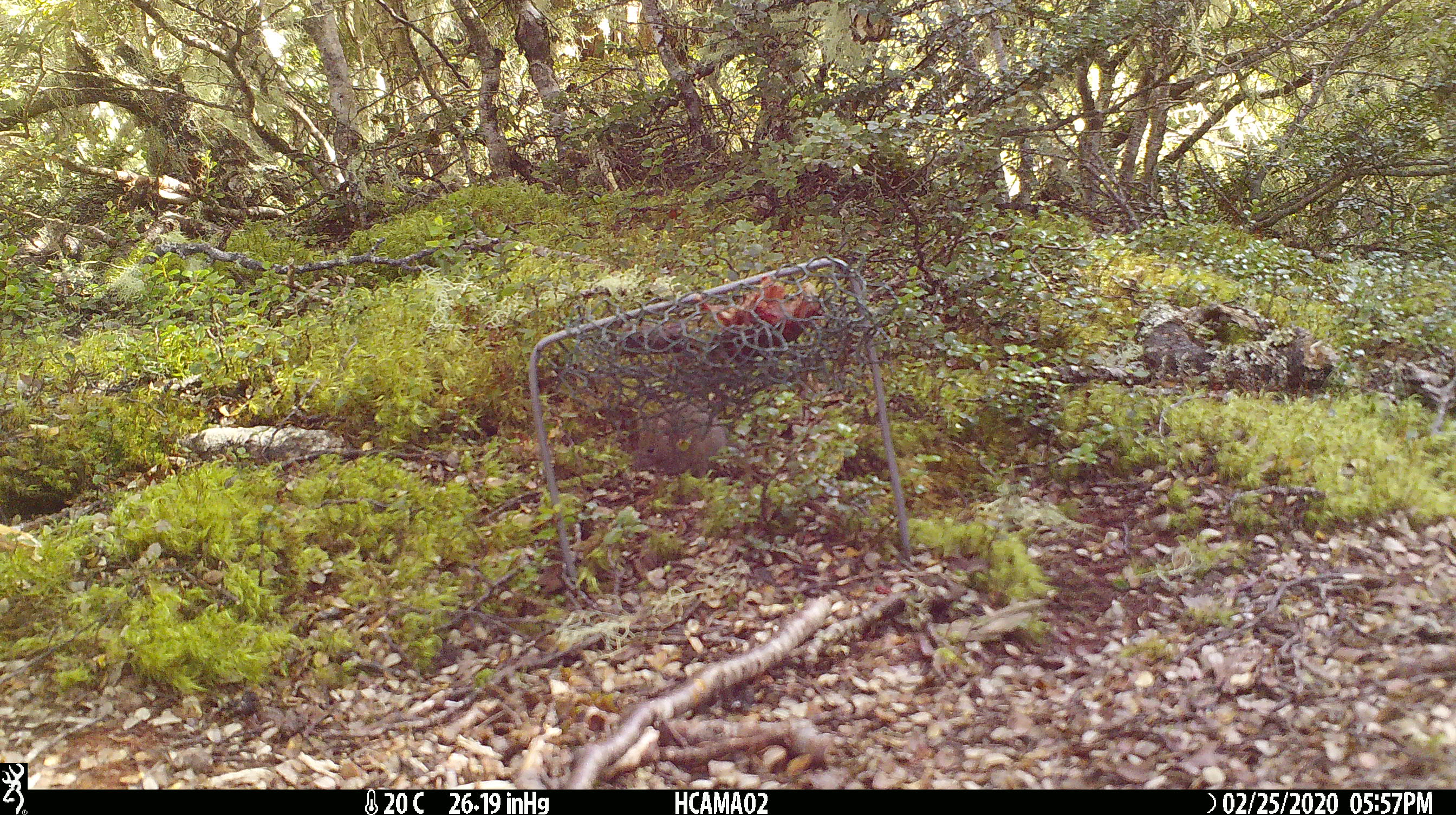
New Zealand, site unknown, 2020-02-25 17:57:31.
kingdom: Animalia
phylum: Chordata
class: Mammalia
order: Rodentia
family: Muridae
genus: Mus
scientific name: Mus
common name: mouse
Mouse (Mus).